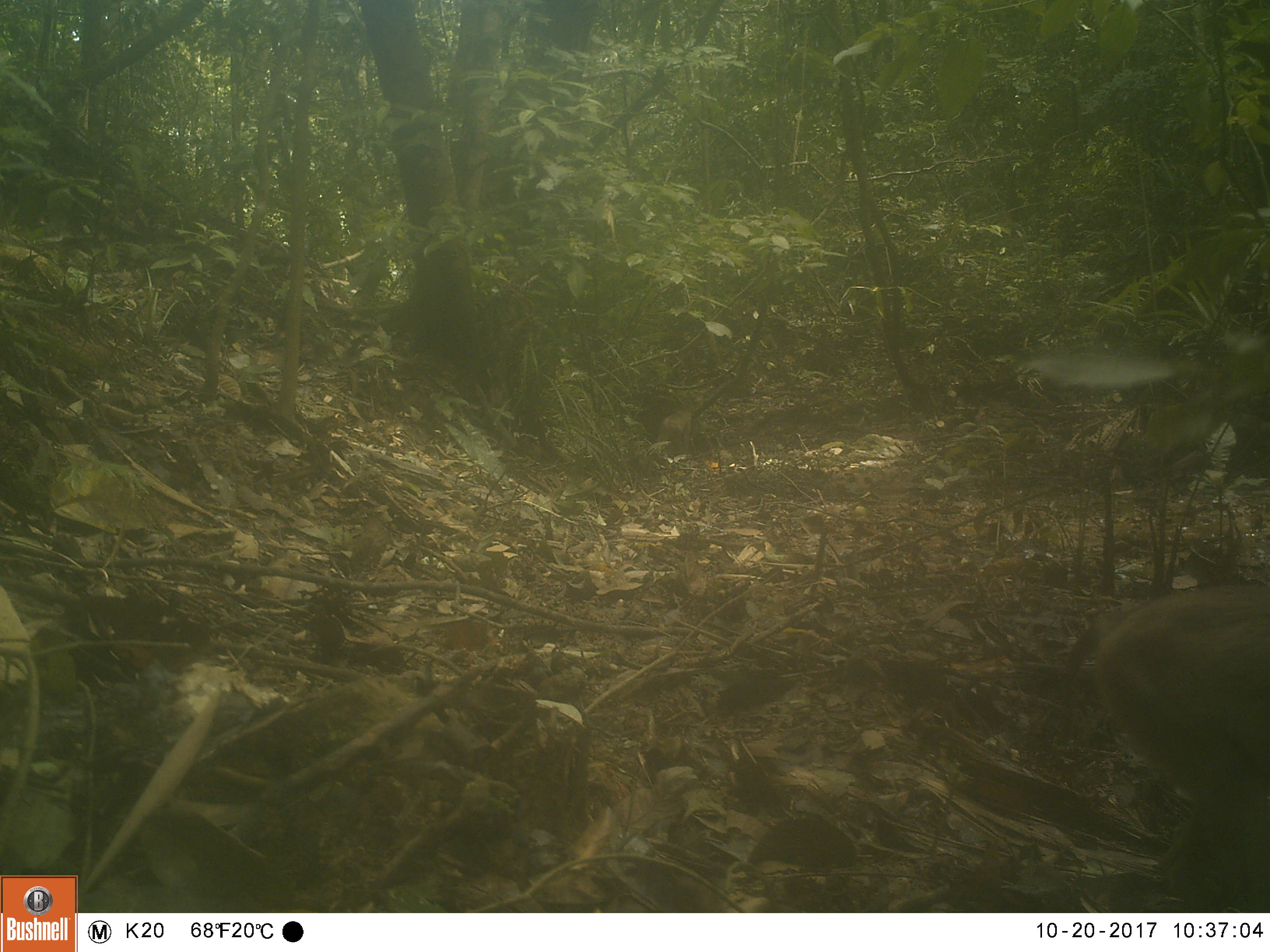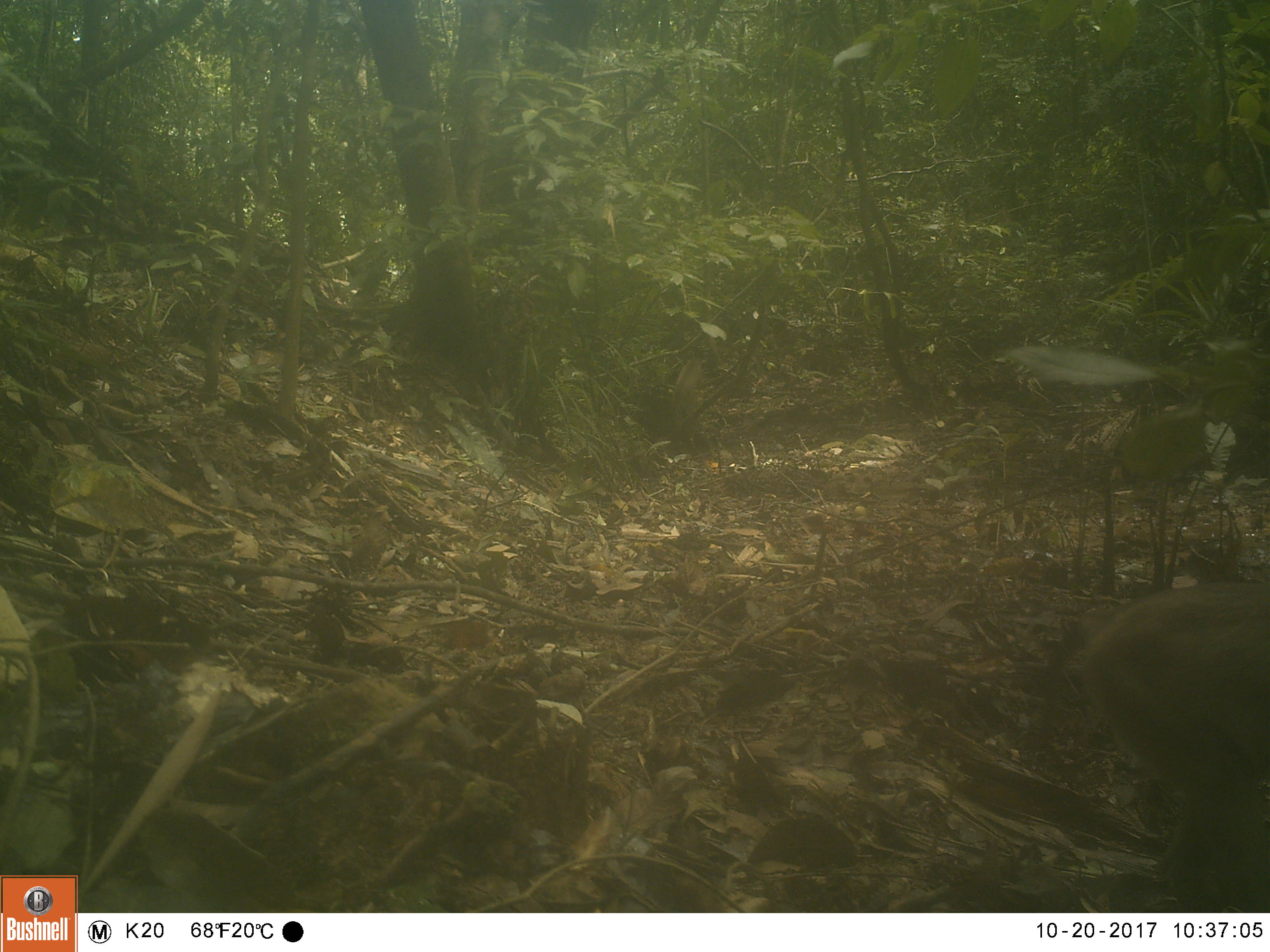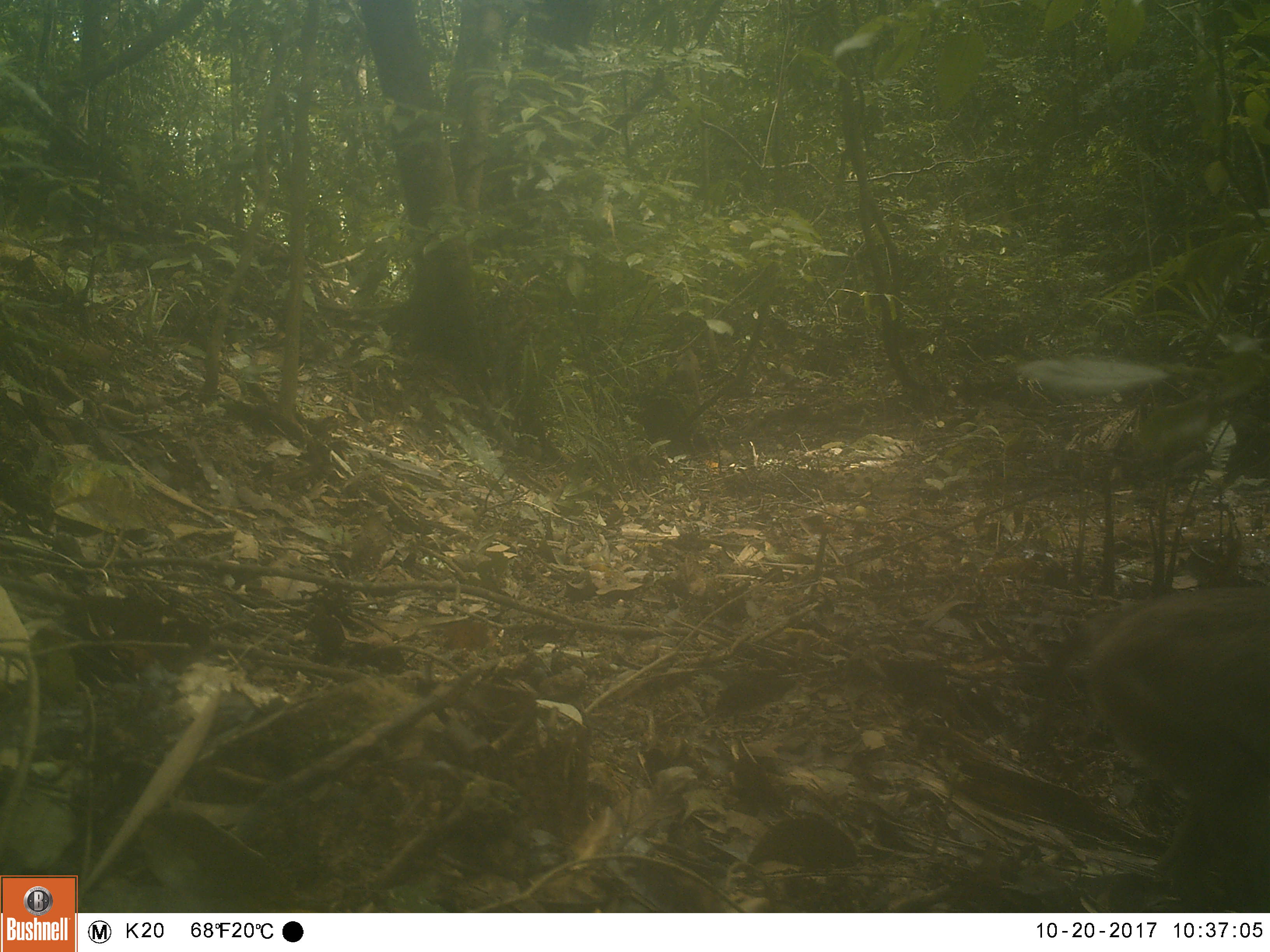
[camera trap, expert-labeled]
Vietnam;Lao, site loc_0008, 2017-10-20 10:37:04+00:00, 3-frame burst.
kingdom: Animalia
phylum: Chordata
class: Mammalia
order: Primates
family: Cercopithecidae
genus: Macaca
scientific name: Macaca nemestrina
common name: pig-tailed macaque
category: pig tailed macaque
Pig tailed macaque (pig-tailed macaque) (Macaca nemestrina). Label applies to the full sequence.